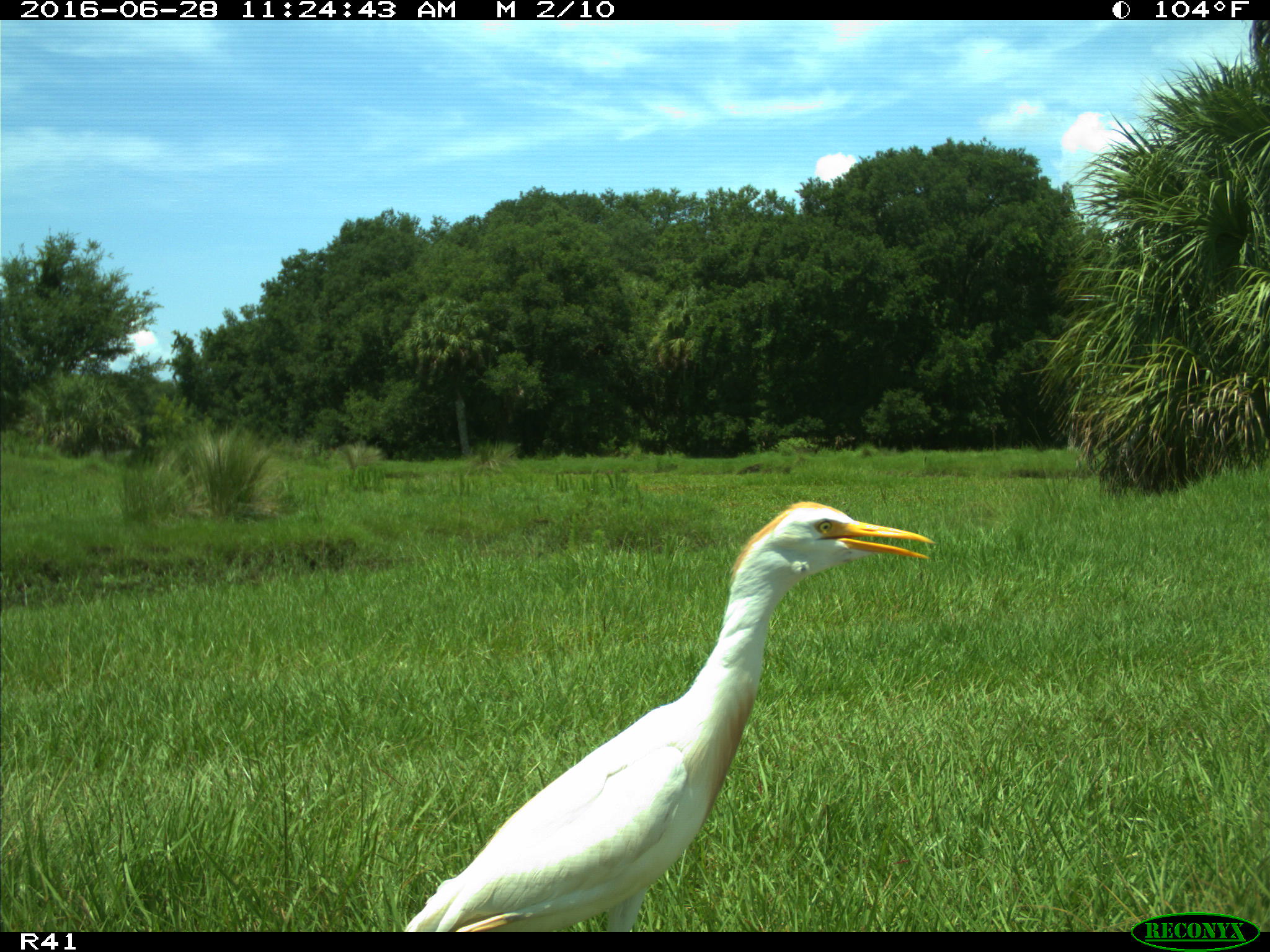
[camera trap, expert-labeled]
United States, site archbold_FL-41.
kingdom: Animalia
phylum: Chordata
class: Aves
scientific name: Aves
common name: birds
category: unidentified bird